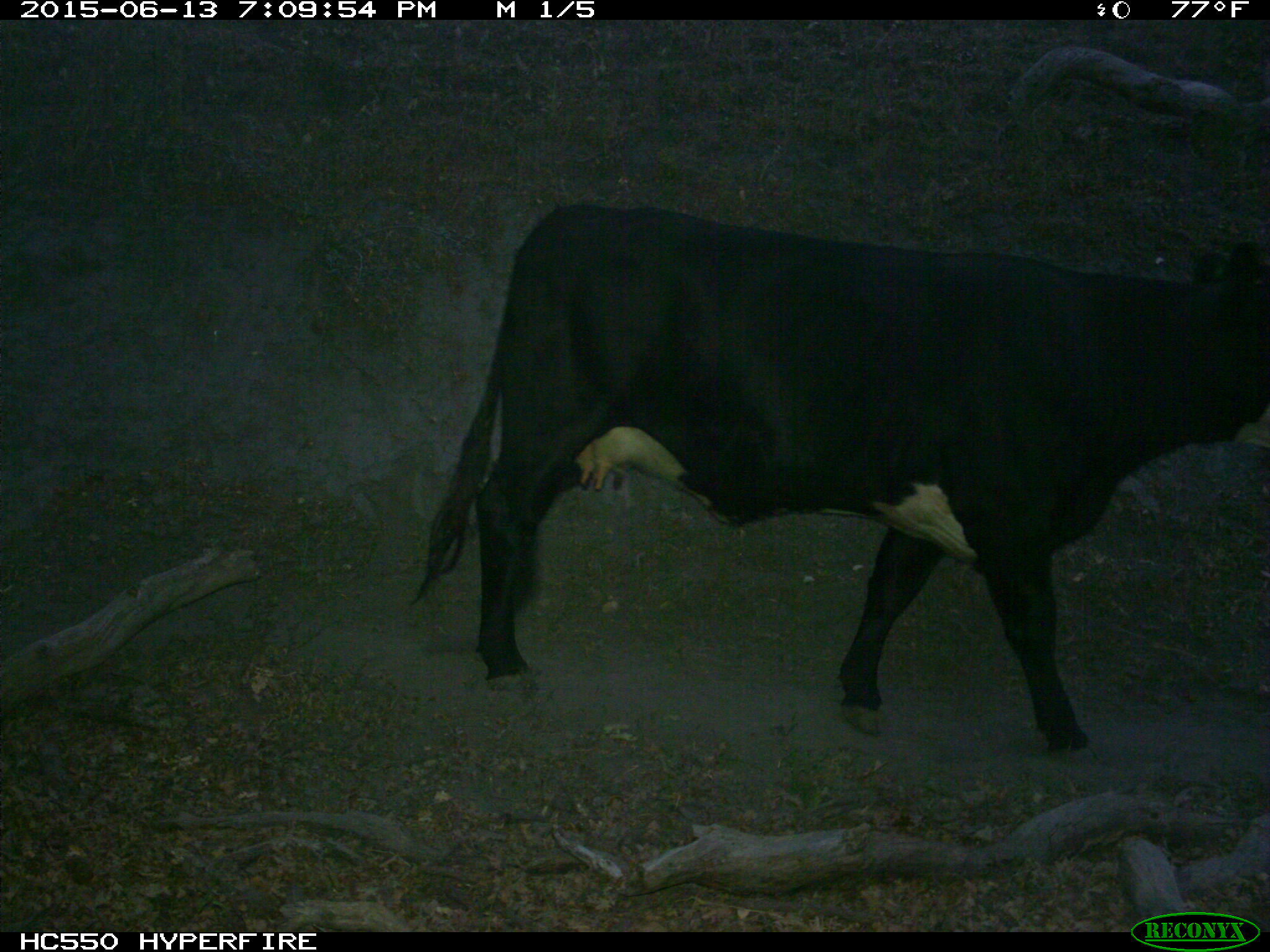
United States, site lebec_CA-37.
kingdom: Animalia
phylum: Chordata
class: Mammalia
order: Artiodactyla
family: Bovidae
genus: Bos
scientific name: Bos taurus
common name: domestic cow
Bos taurus (domestic cow).